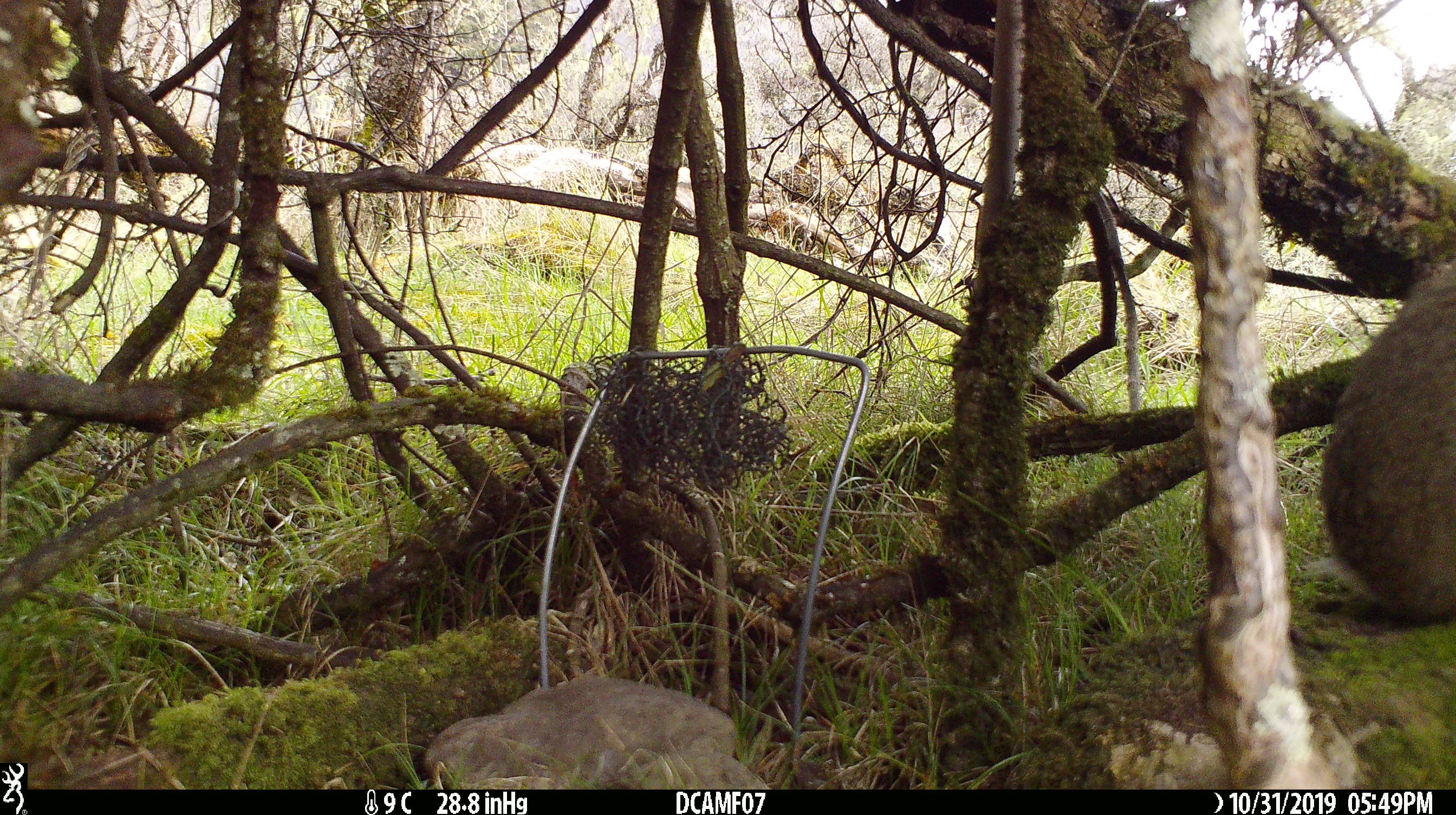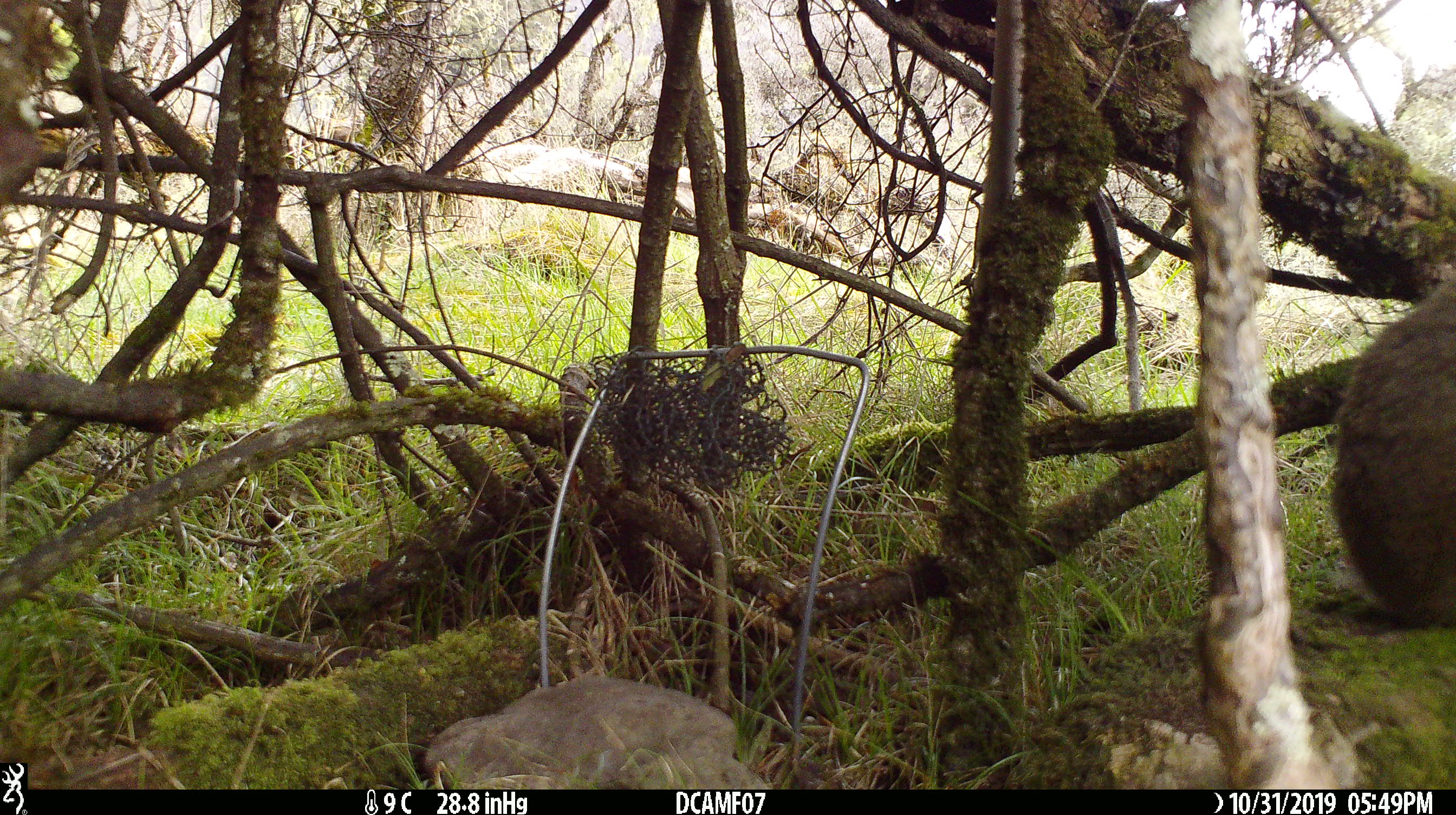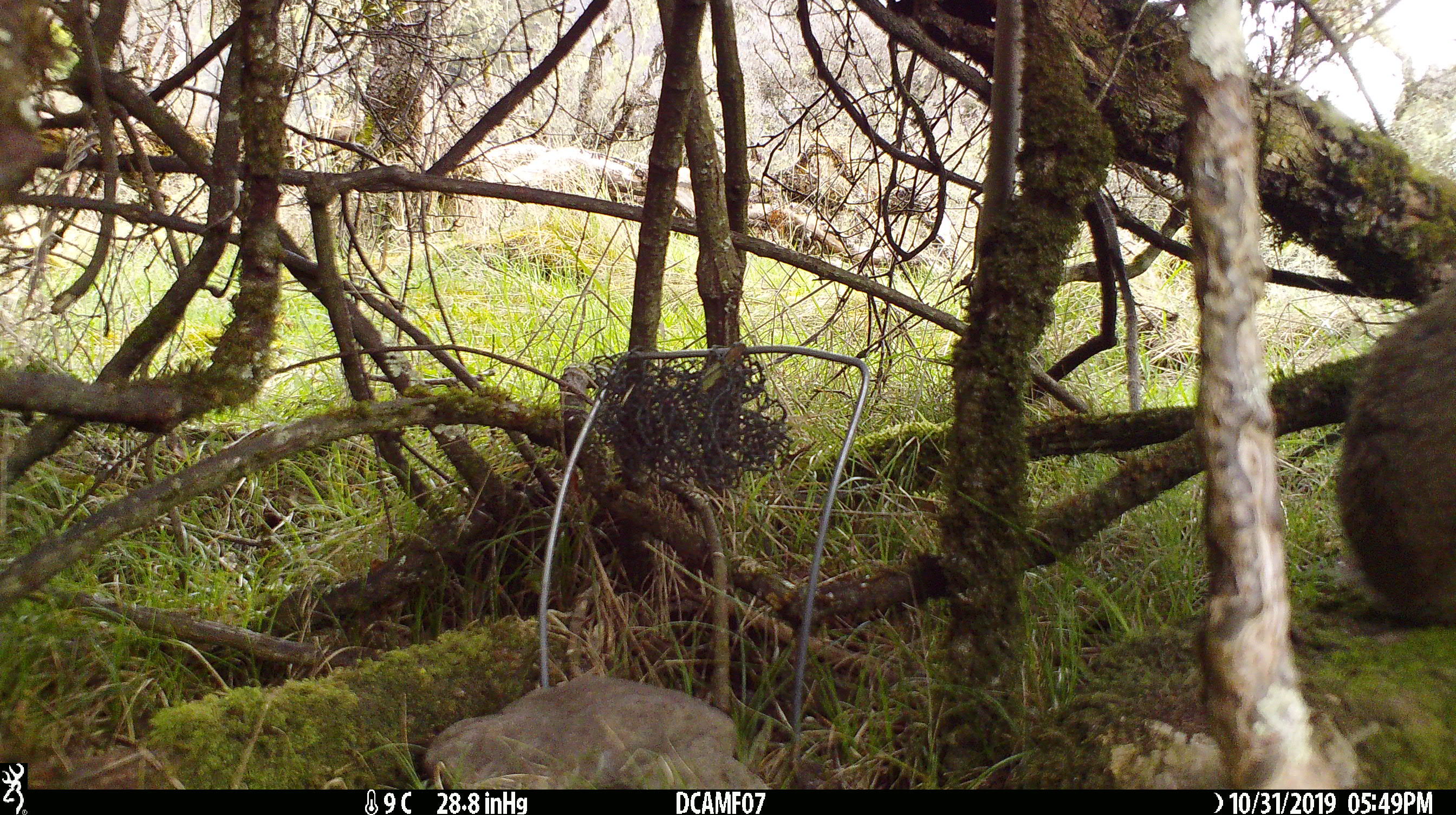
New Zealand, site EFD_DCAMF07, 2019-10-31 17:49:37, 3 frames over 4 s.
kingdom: Animalia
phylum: Chordata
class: Mammalia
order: Lagomorpha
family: Leporidae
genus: Oryctolagus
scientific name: Oryctolagus cuniculus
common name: european rabbit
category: rabbit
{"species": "rabbit (european rabbit) (Oryctolagus cuniculus)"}